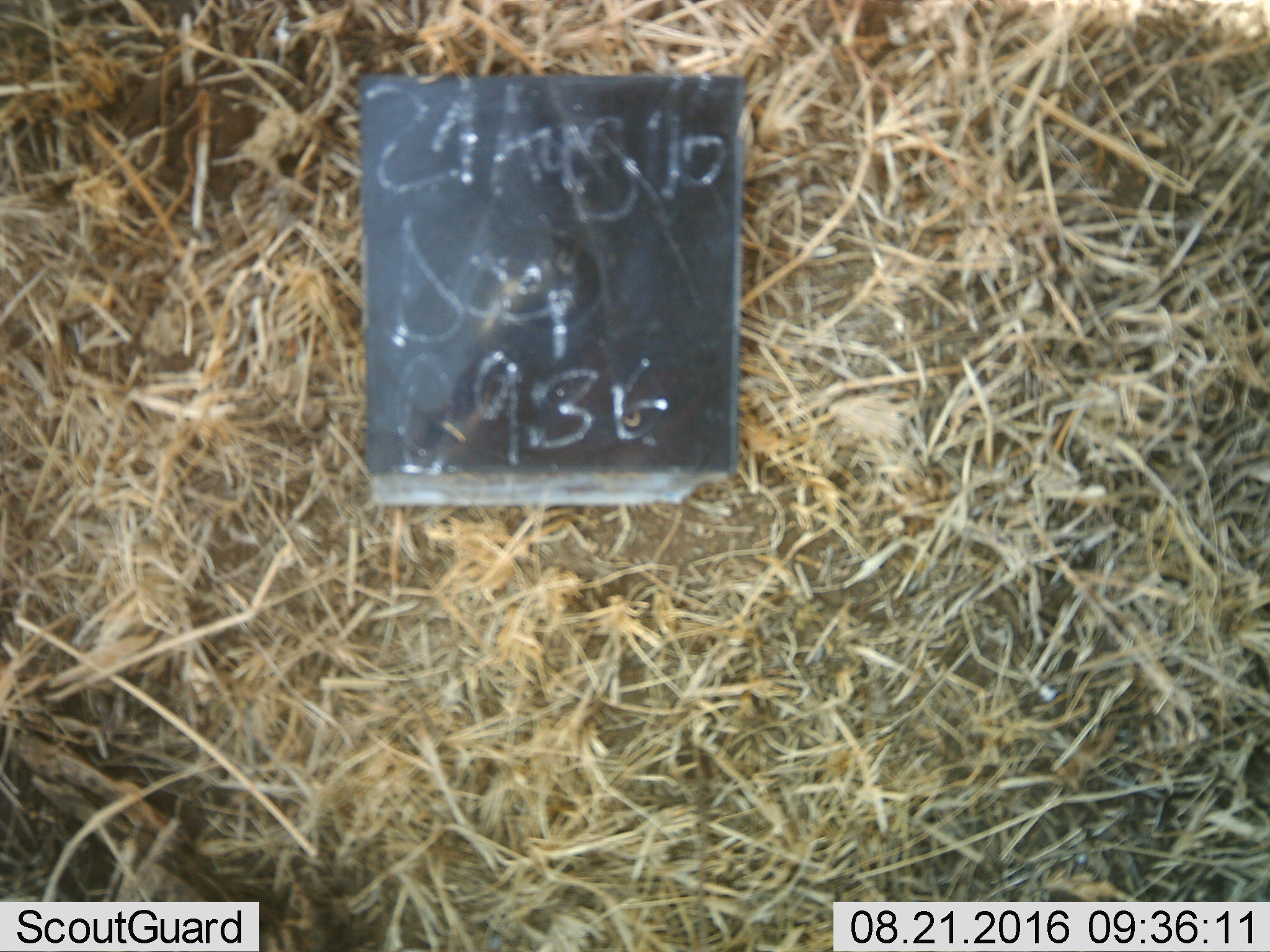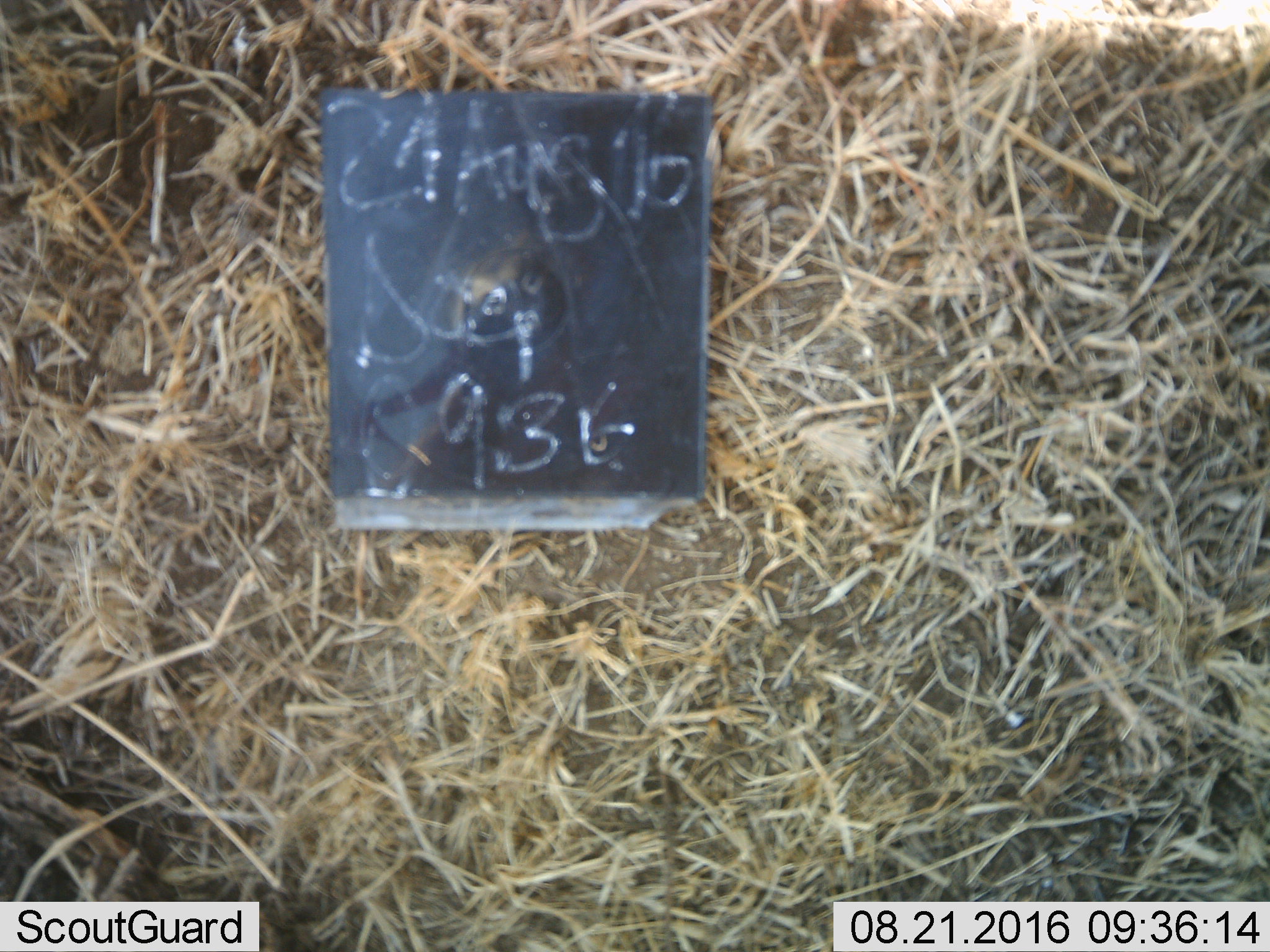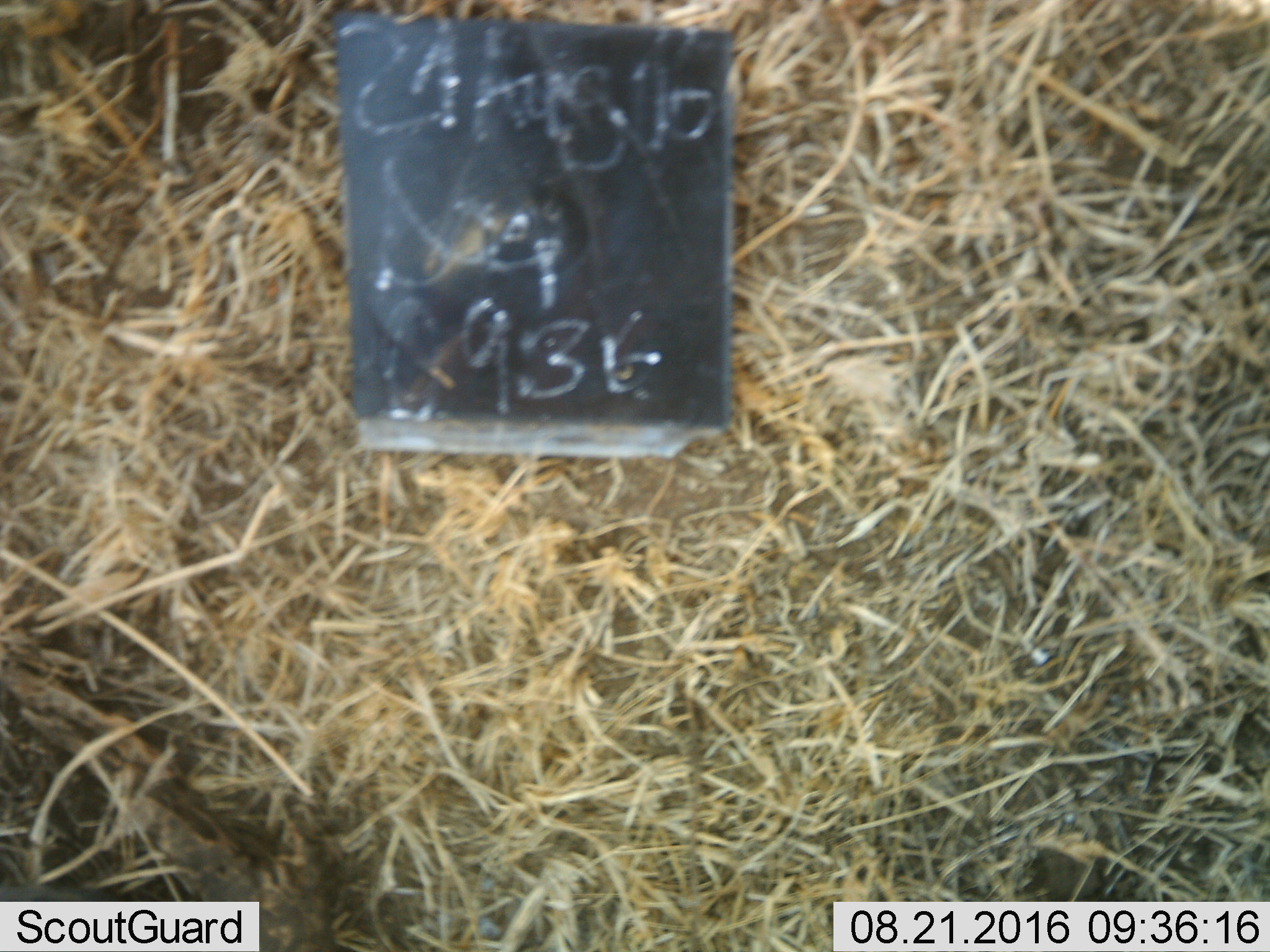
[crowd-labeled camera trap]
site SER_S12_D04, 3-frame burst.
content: unidentified animal